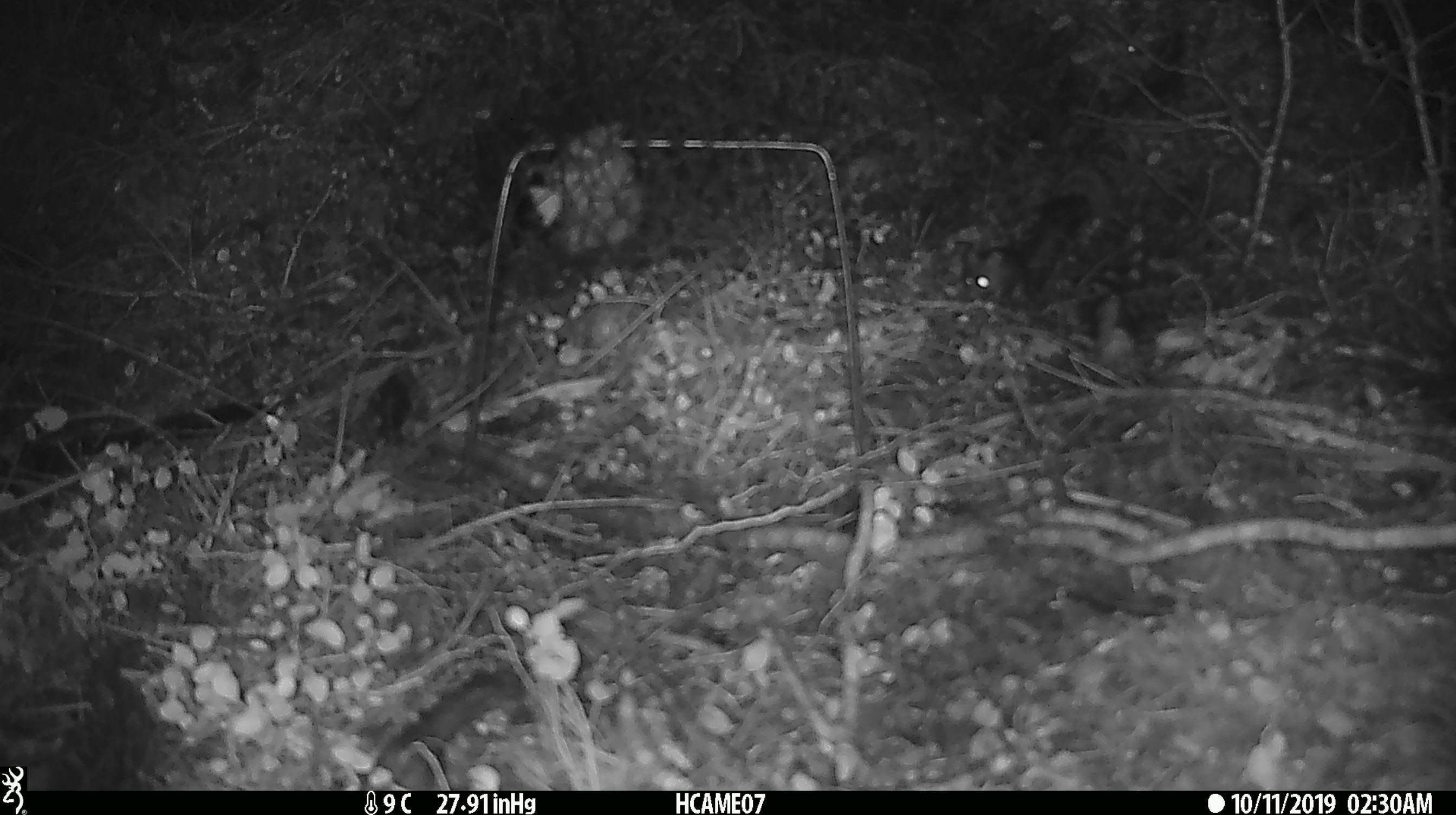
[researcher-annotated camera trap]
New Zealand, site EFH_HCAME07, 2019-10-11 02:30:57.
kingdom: Animalia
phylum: Chordata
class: Mammalia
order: Rodentia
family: Muridae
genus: Mus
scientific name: Mus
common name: mouse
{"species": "mouse (Mus)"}